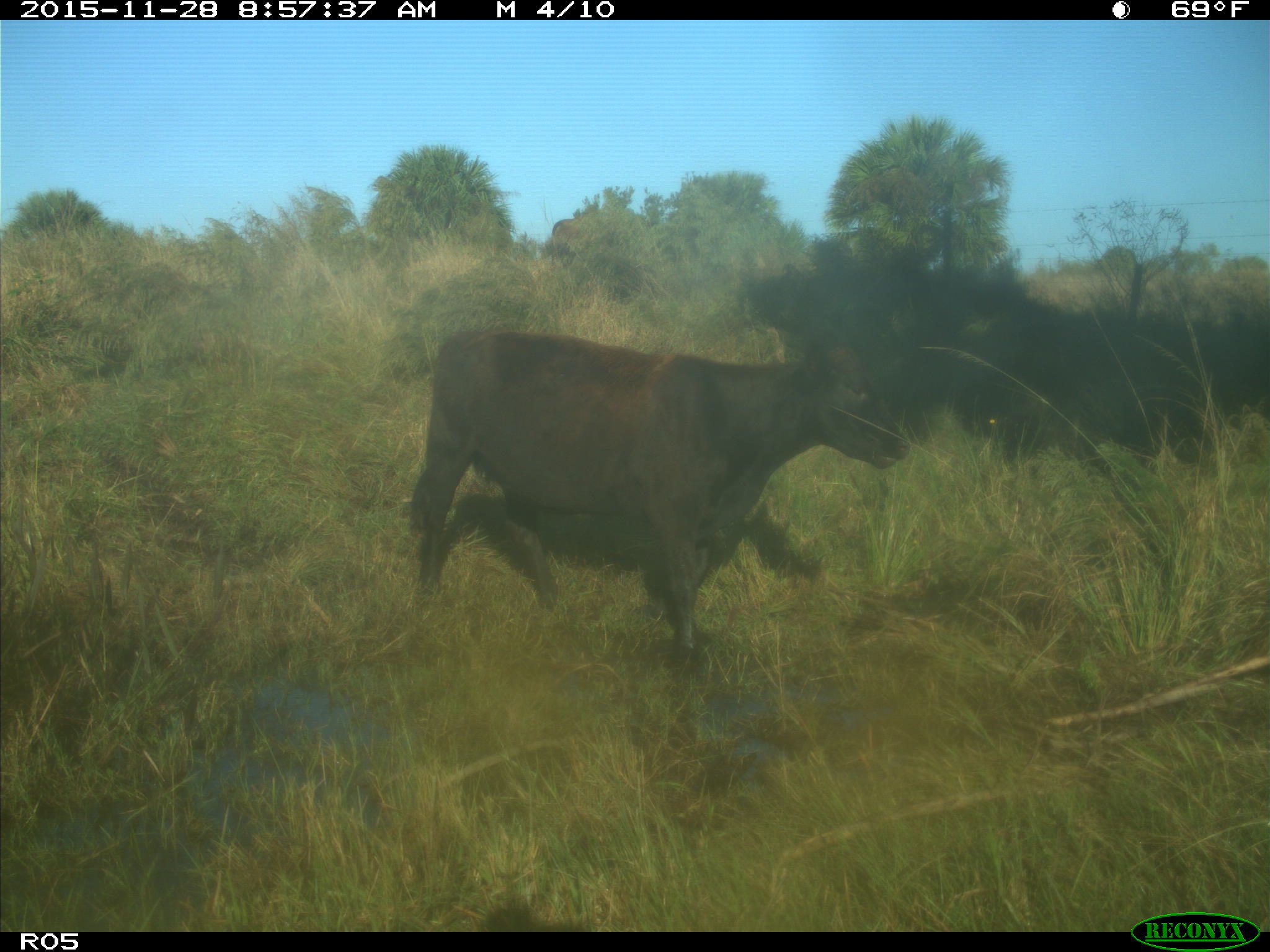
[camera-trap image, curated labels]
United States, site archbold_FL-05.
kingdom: Animalia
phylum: Chordata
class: Mammalia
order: Artiodactyla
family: Bovidae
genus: Bos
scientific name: Bos taurus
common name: domestic cow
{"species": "Bos taurus (domestic cow)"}